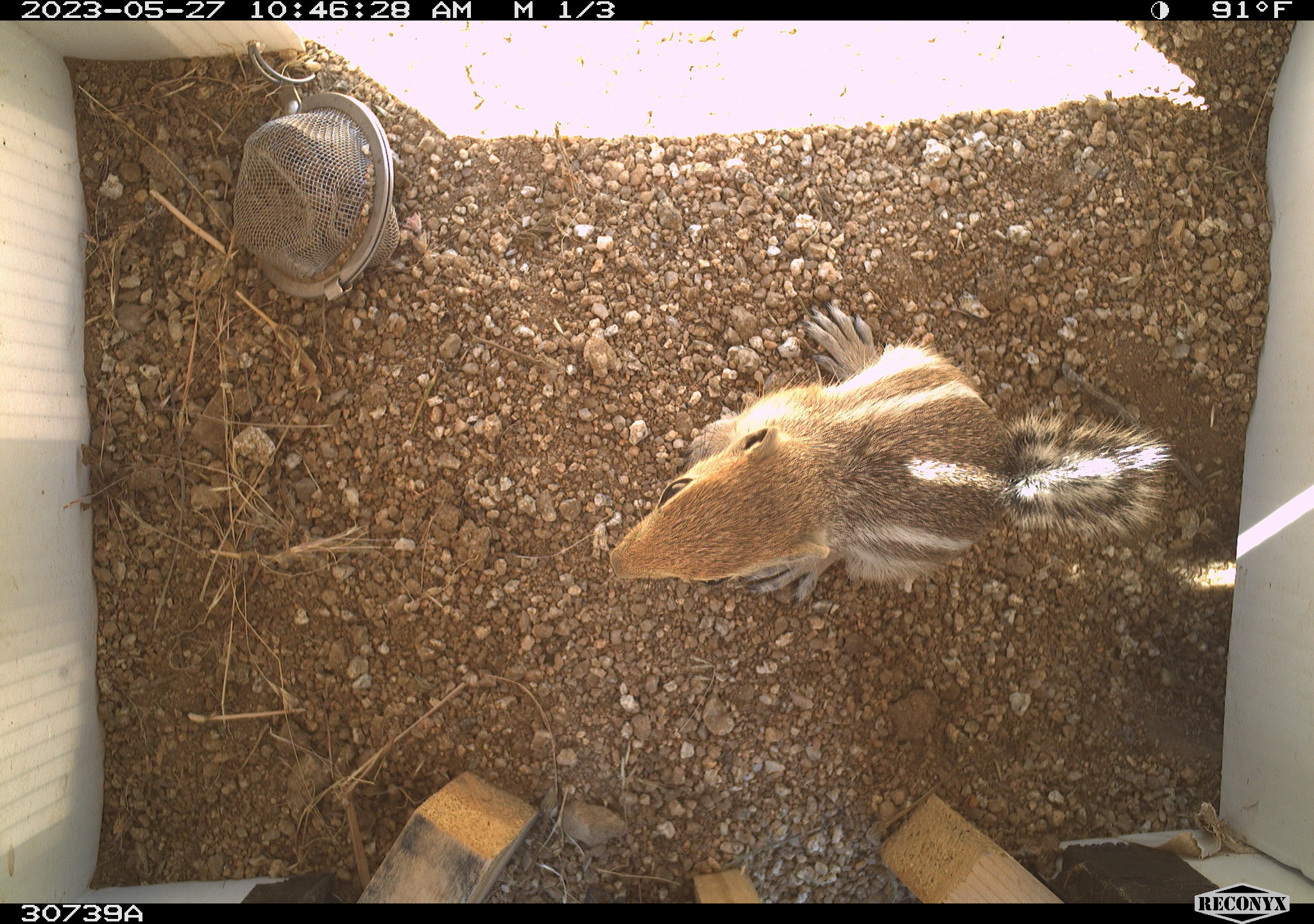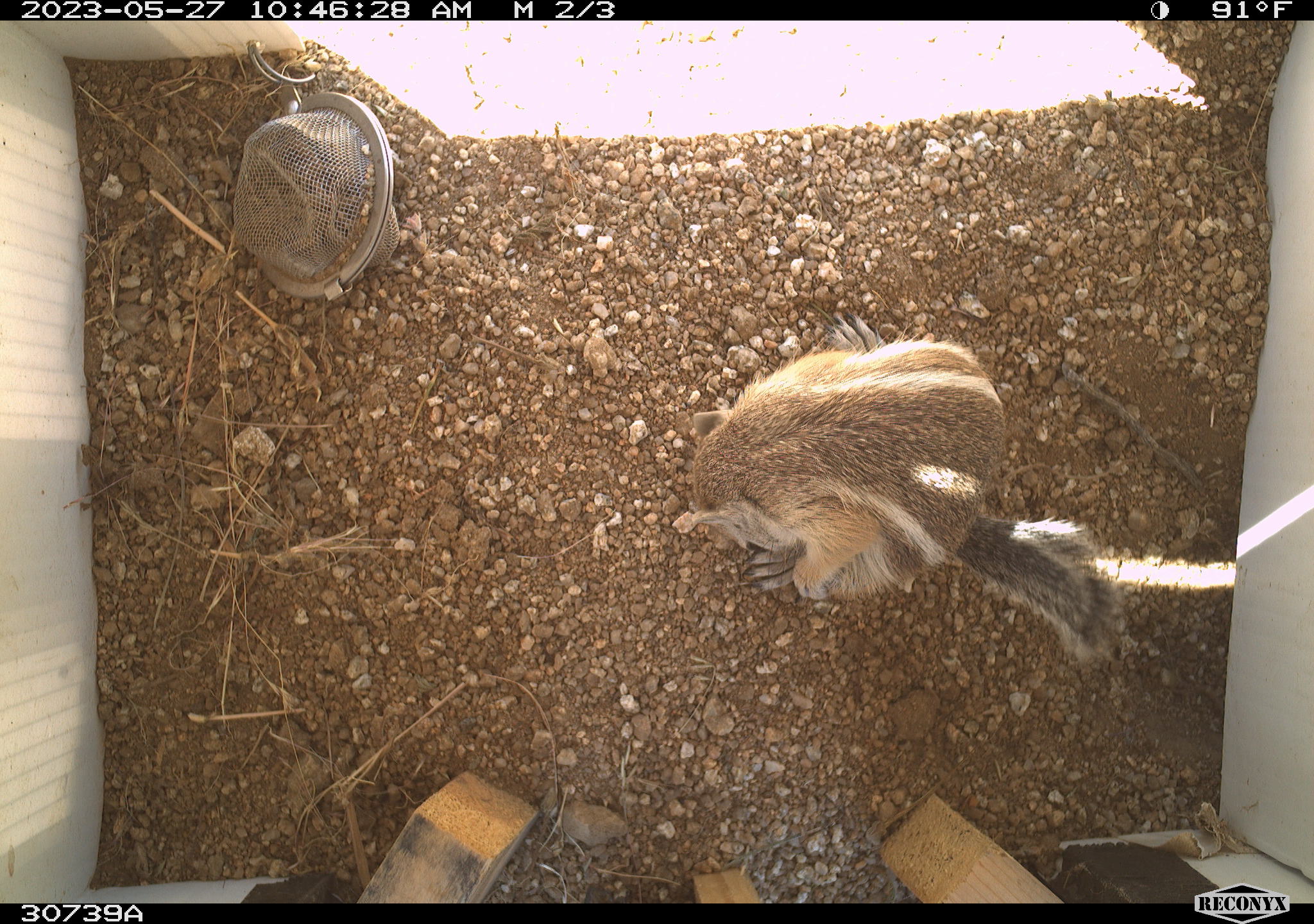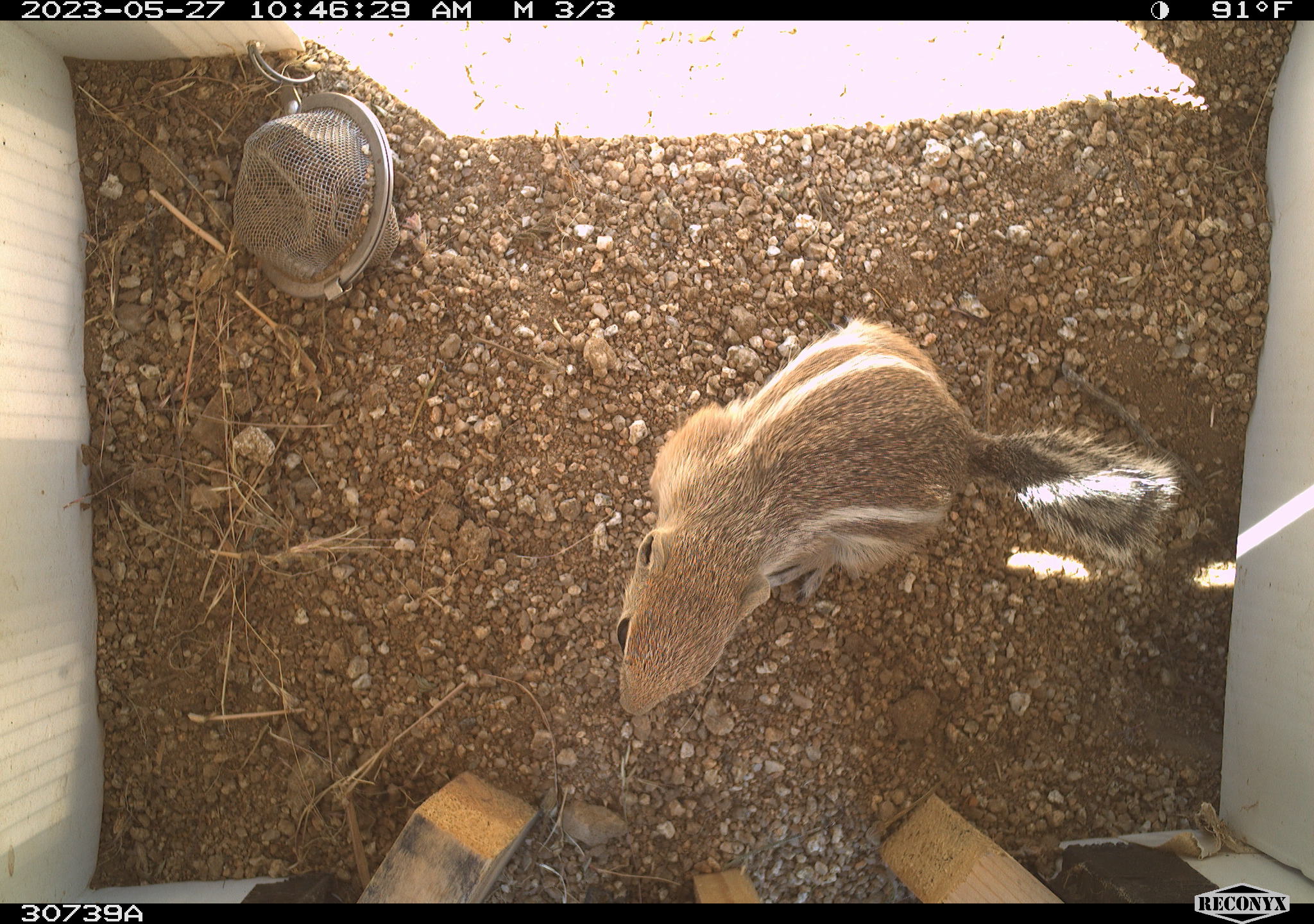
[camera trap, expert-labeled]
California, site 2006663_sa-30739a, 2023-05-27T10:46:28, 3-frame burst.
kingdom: Animalia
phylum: Chordata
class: Mammalia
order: Rodentia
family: Sciuridae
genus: Ammospermophilus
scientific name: Ammospermophilus leucurus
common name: white-tailed antelope squirrel